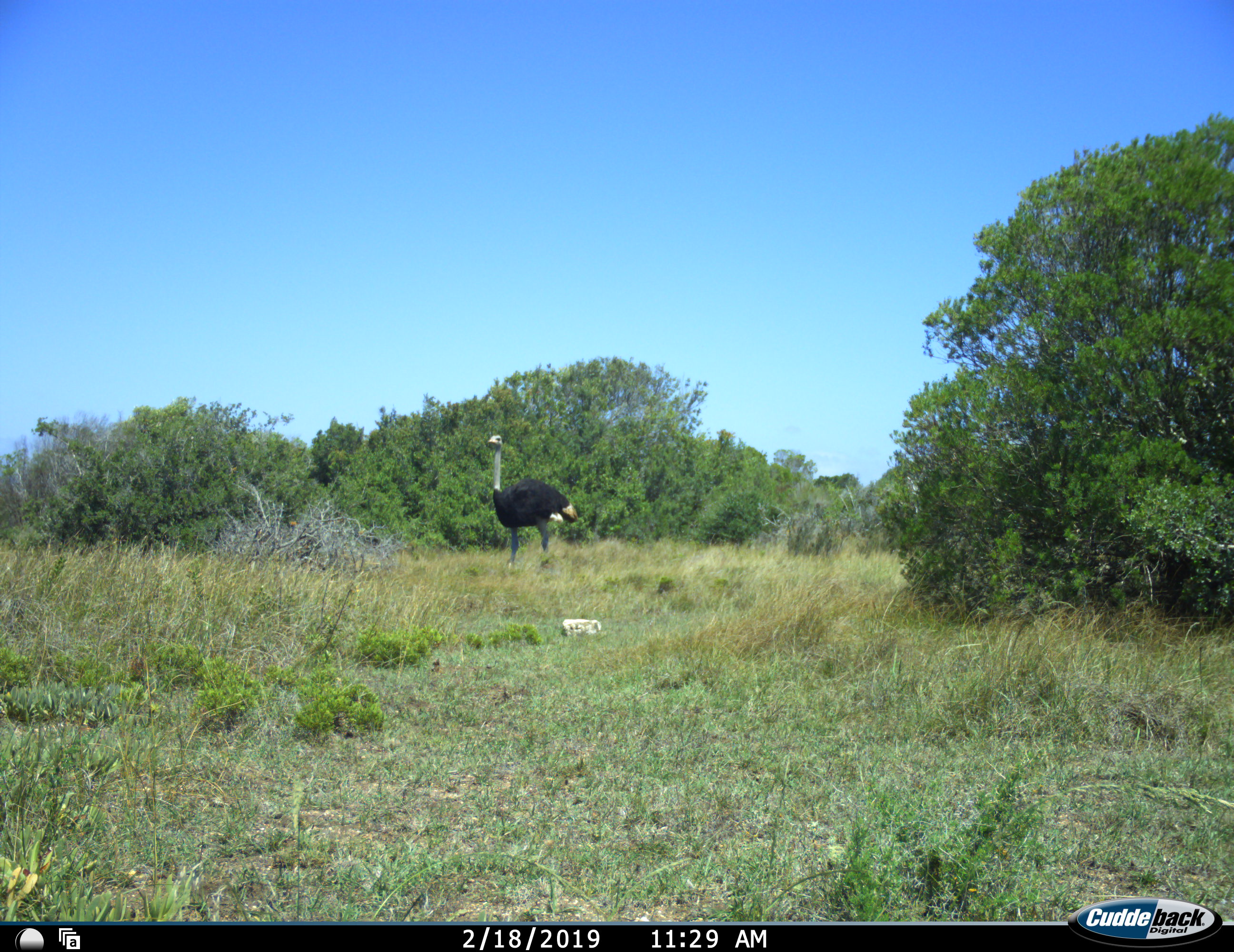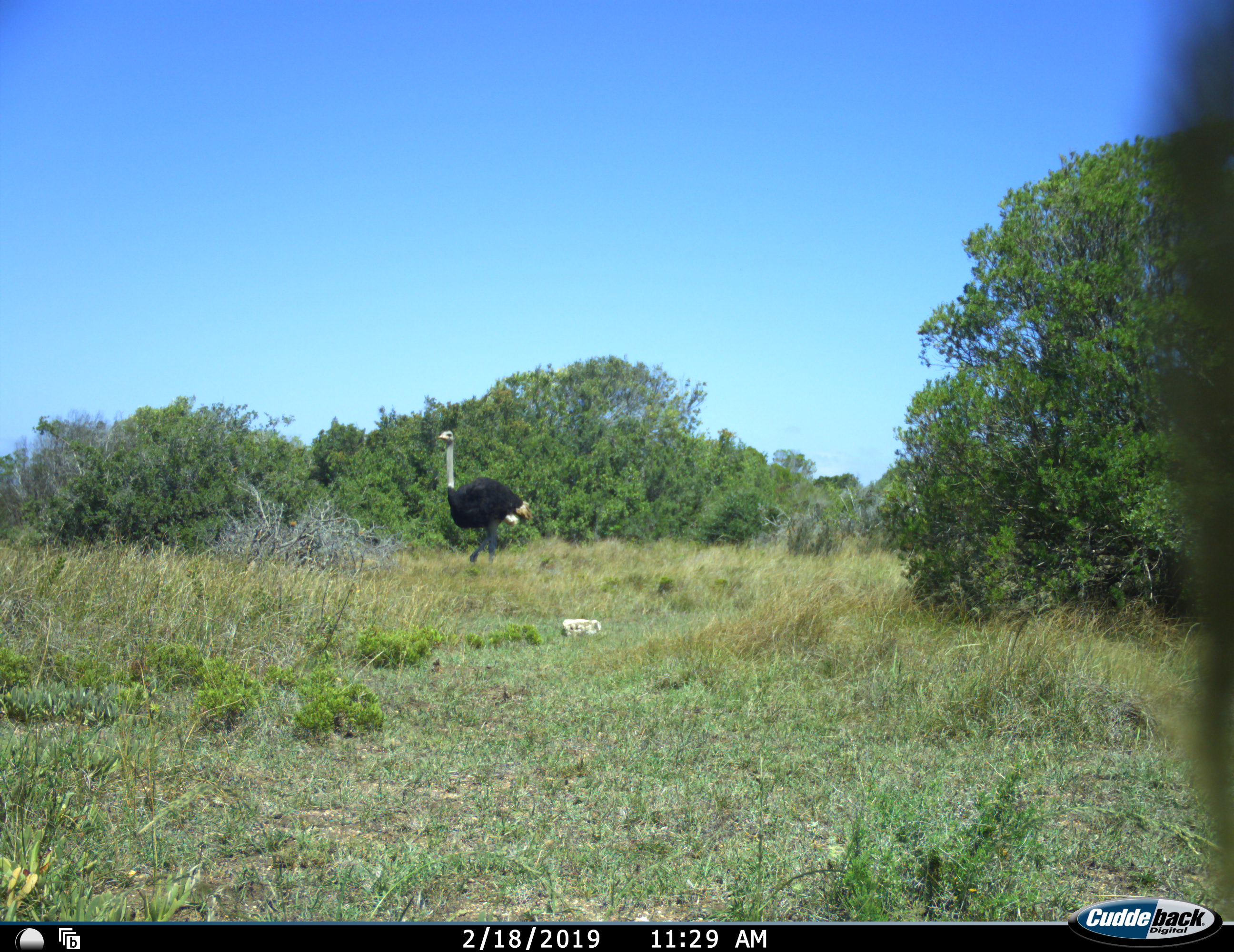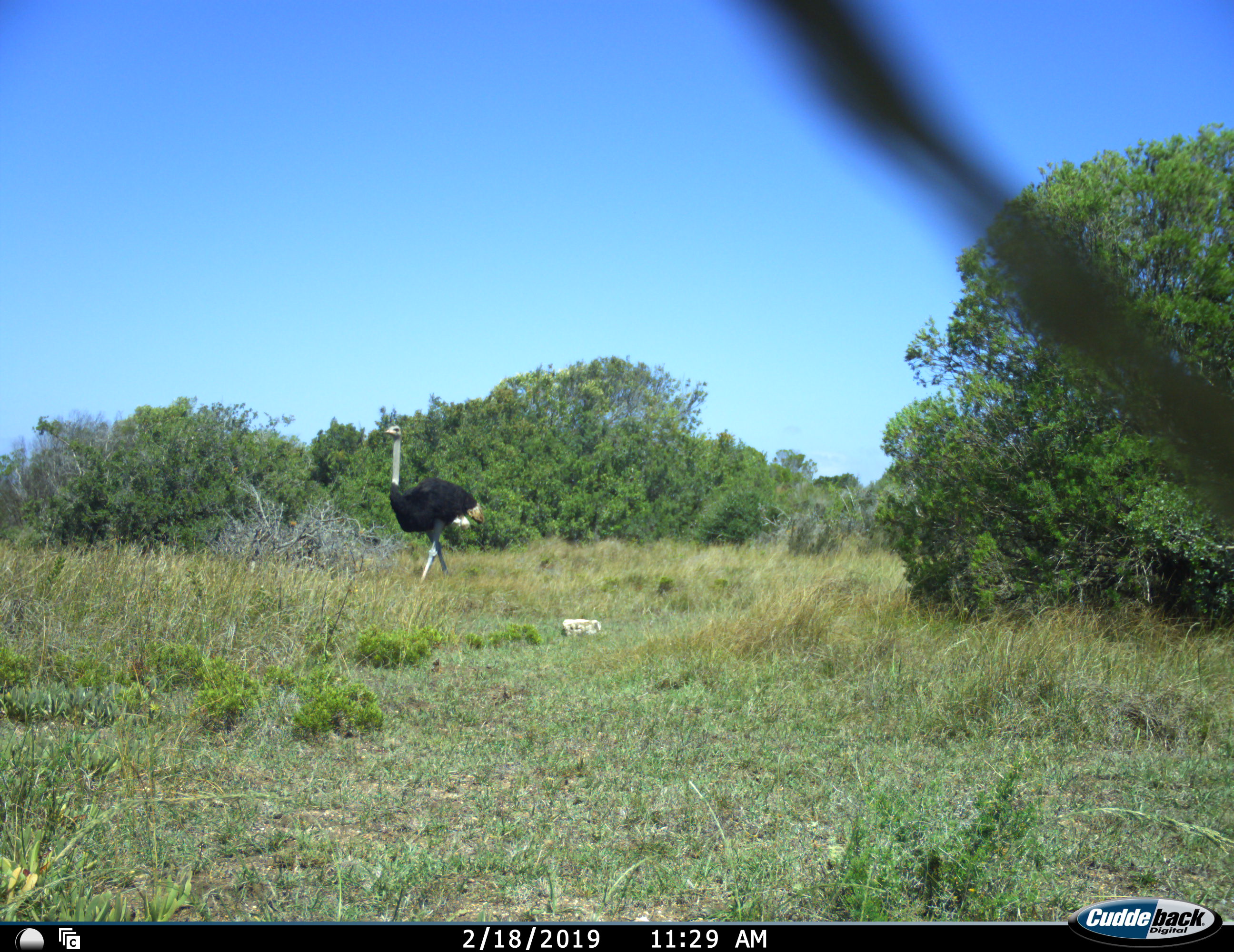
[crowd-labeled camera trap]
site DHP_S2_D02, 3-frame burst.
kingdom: Animalia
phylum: Chordata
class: Aves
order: Struthioniformes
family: Struthionidae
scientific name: Struthionidae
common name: ostrich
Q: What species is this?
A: Ostrich (Struthionidae).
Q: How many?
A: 1.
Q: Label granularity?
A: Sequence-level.